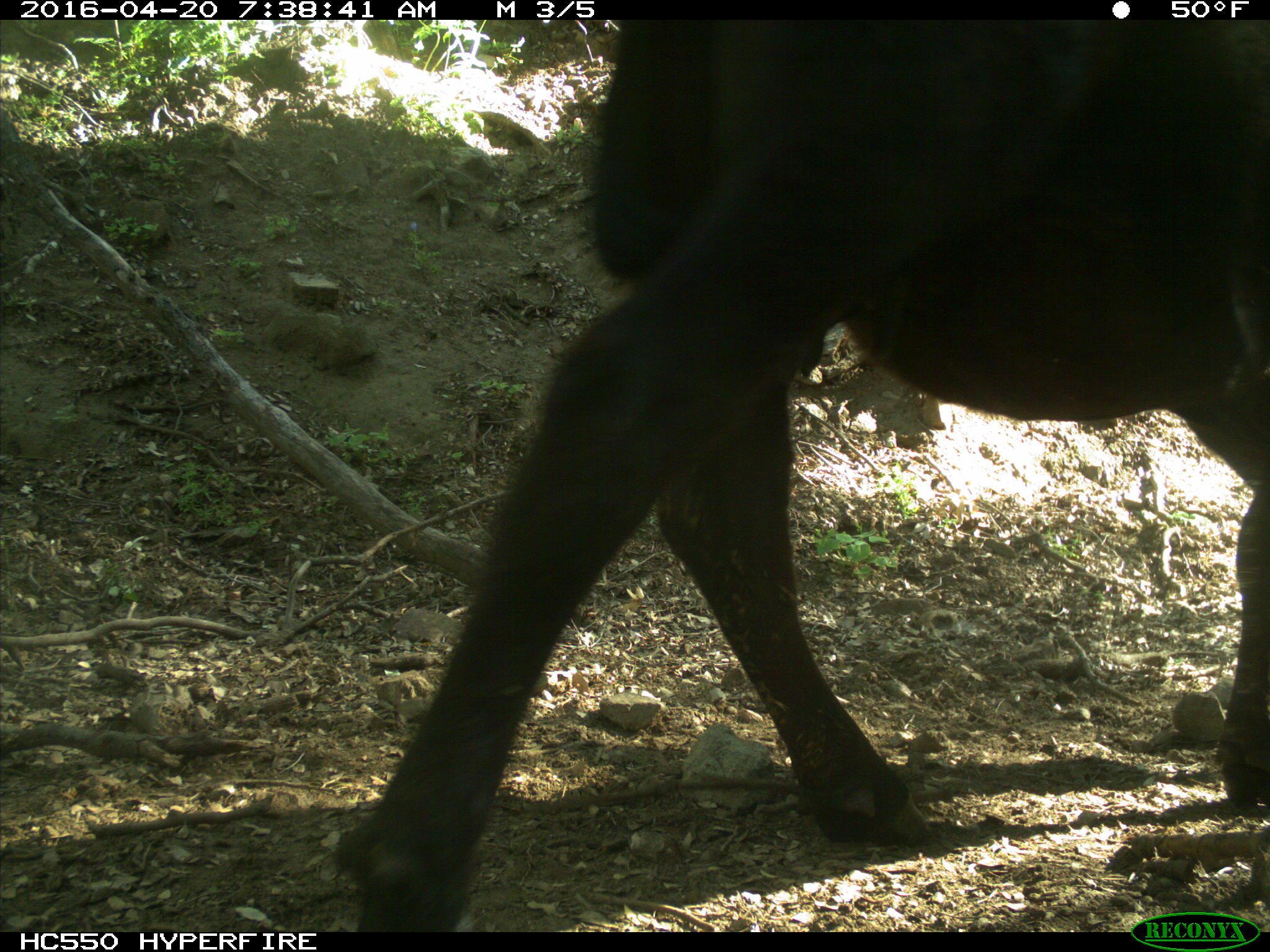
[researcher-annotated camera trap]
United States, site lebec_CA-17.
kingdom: Animalia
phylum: Chordata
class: Mammalia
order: Artiodactyla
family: Bovidae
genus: Bos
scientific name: Bos taurus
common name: domestic cow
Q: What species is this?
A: Bos taurus (domestic cow).